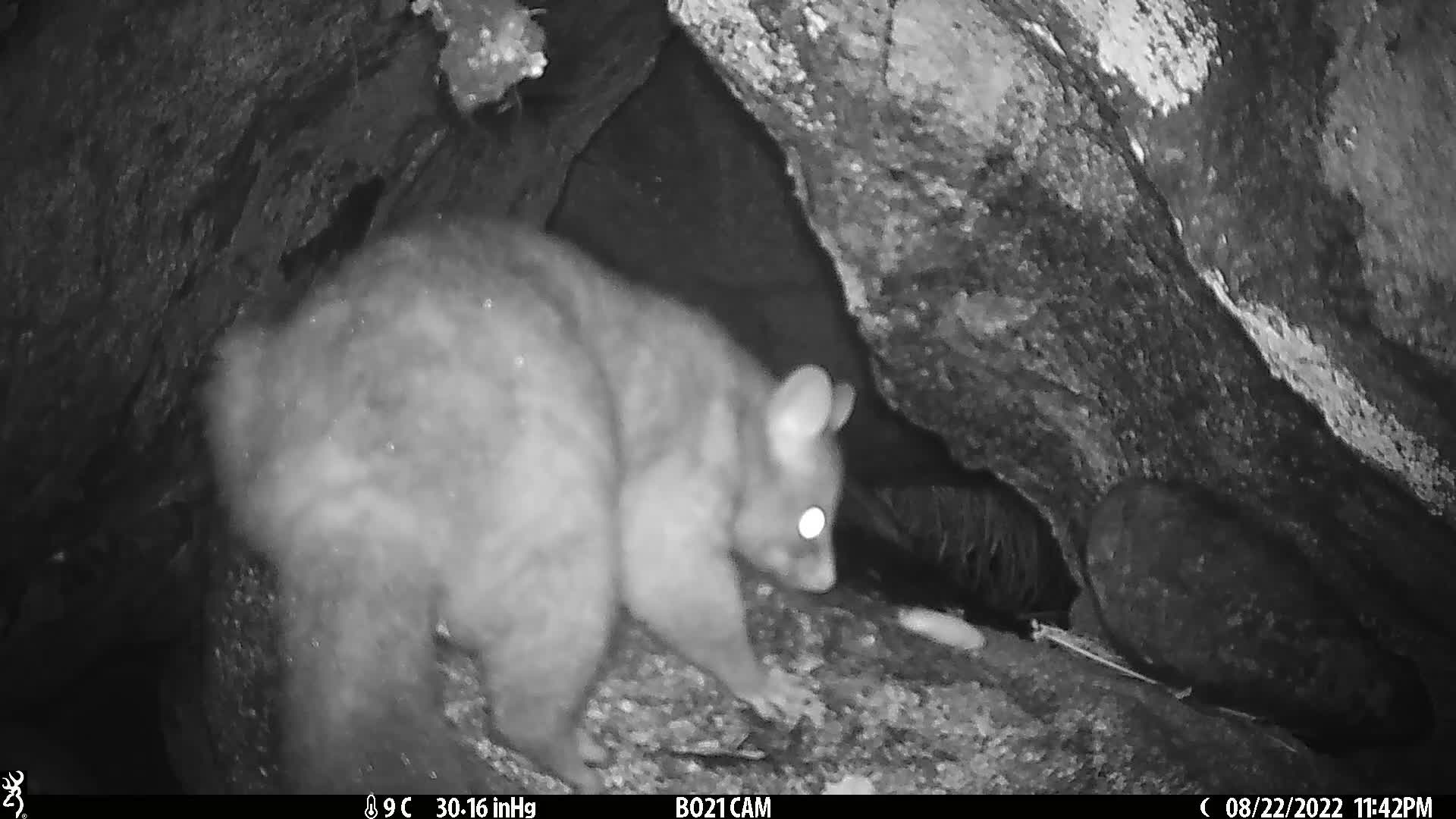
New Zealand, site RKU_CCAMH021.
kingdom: Animalia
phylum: Chordata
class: Mammalia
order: Diprotodontia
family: Phalangeridae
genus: Trichosurus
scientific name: Trichosurus vulpecula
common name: common brushtail possum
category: possum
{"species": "possum (common brushtail possum) (Trichosurus vulpecula)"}